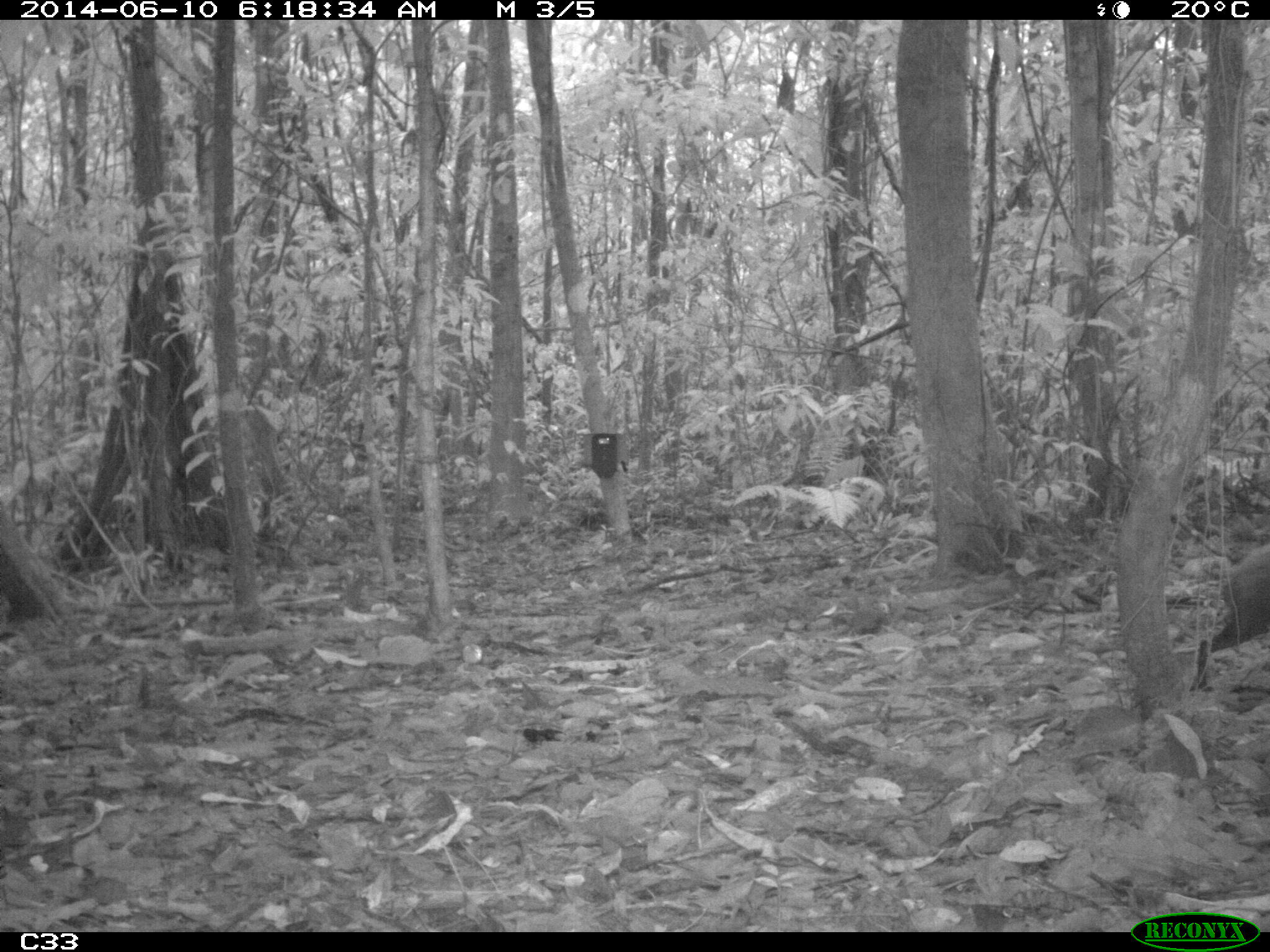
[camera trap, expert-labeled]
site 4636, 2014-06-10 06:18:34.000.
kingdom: Animalia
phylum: Chordata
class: Mammalia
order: Rodentia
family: Dasyproctidae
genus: Dasyprocta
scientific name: Dasyprocta leporina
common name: red-rumped agouti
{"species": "Dasyprocta leporina (red-rumped agouti)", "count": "1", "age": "adult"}